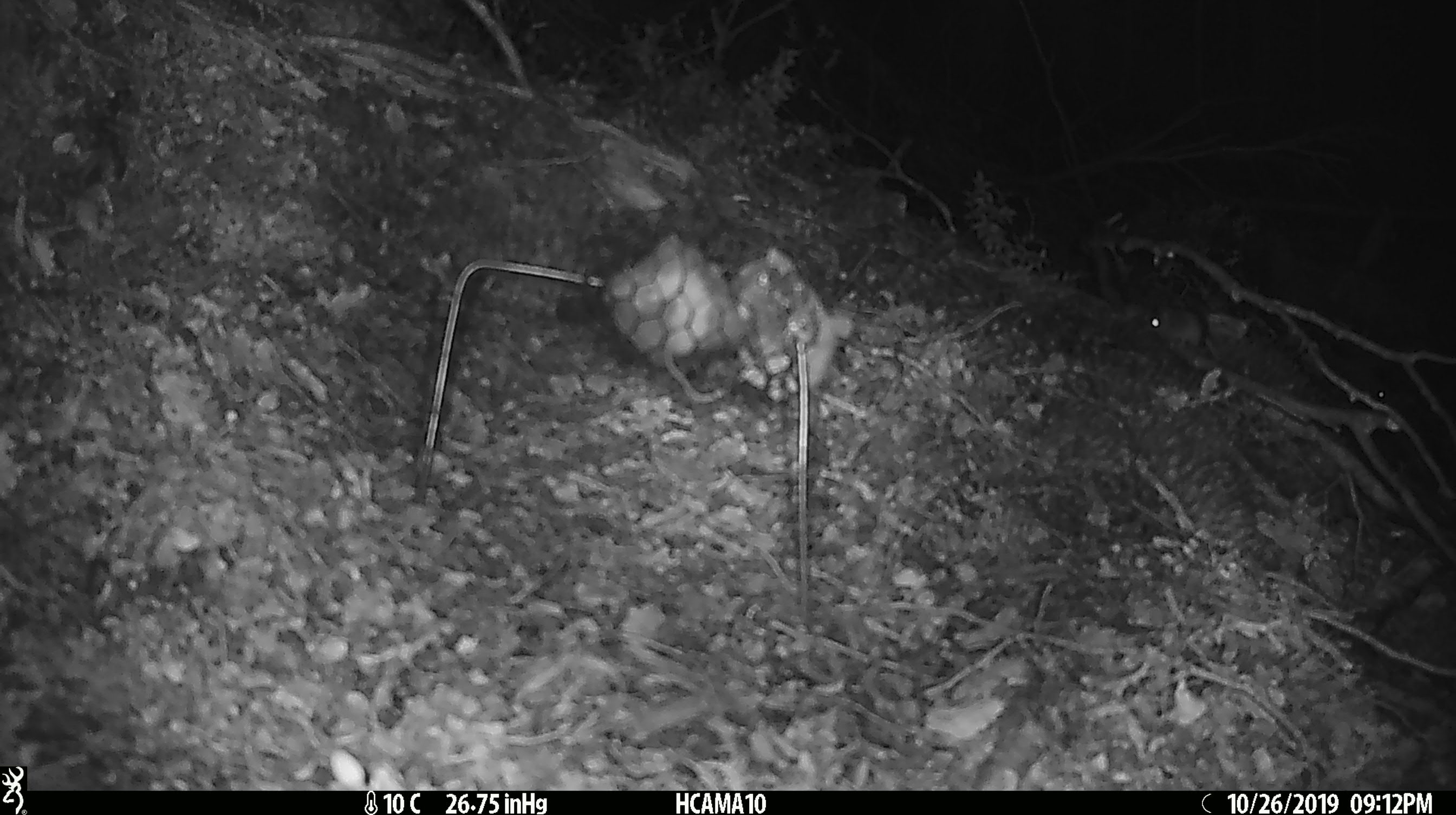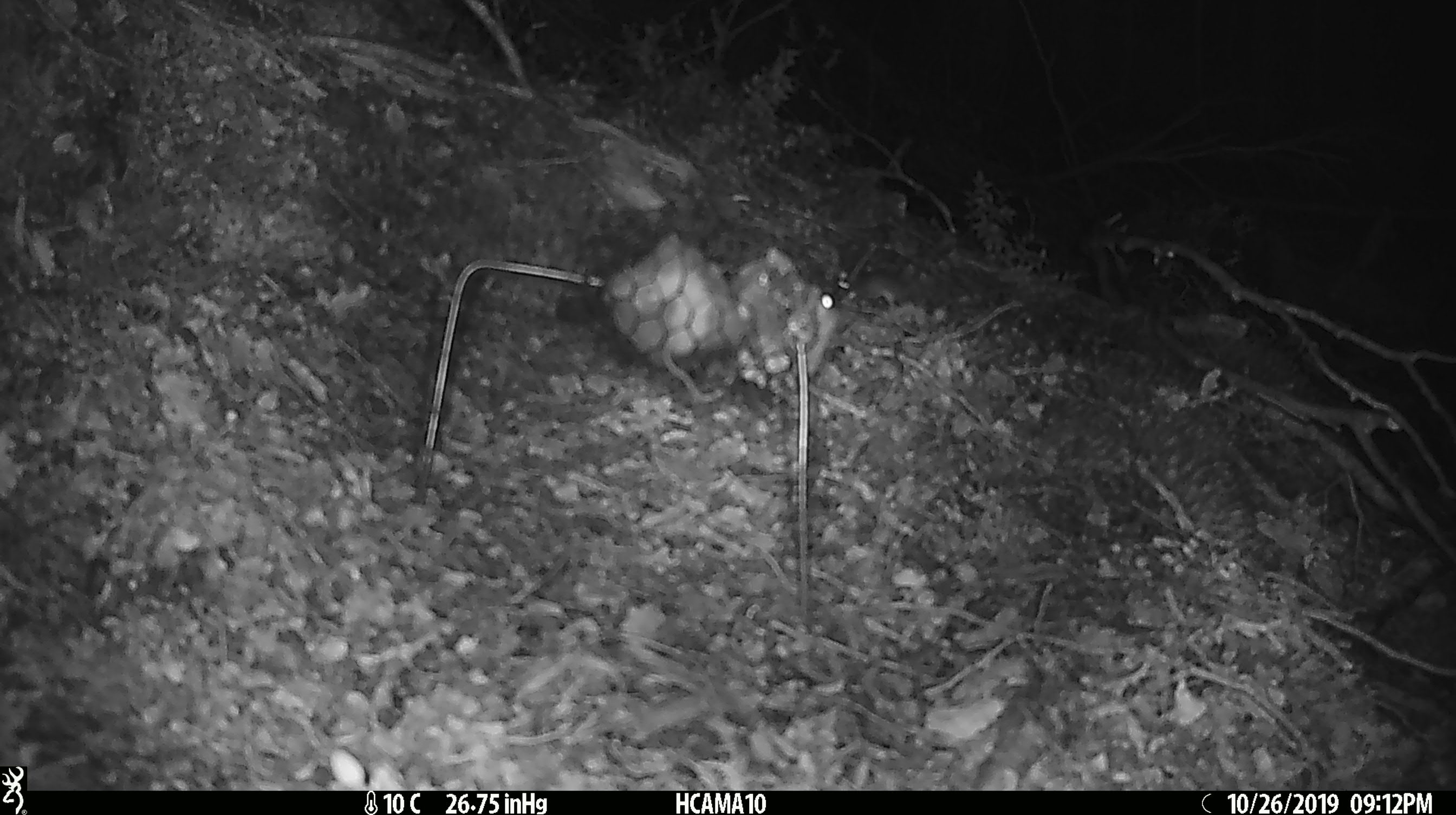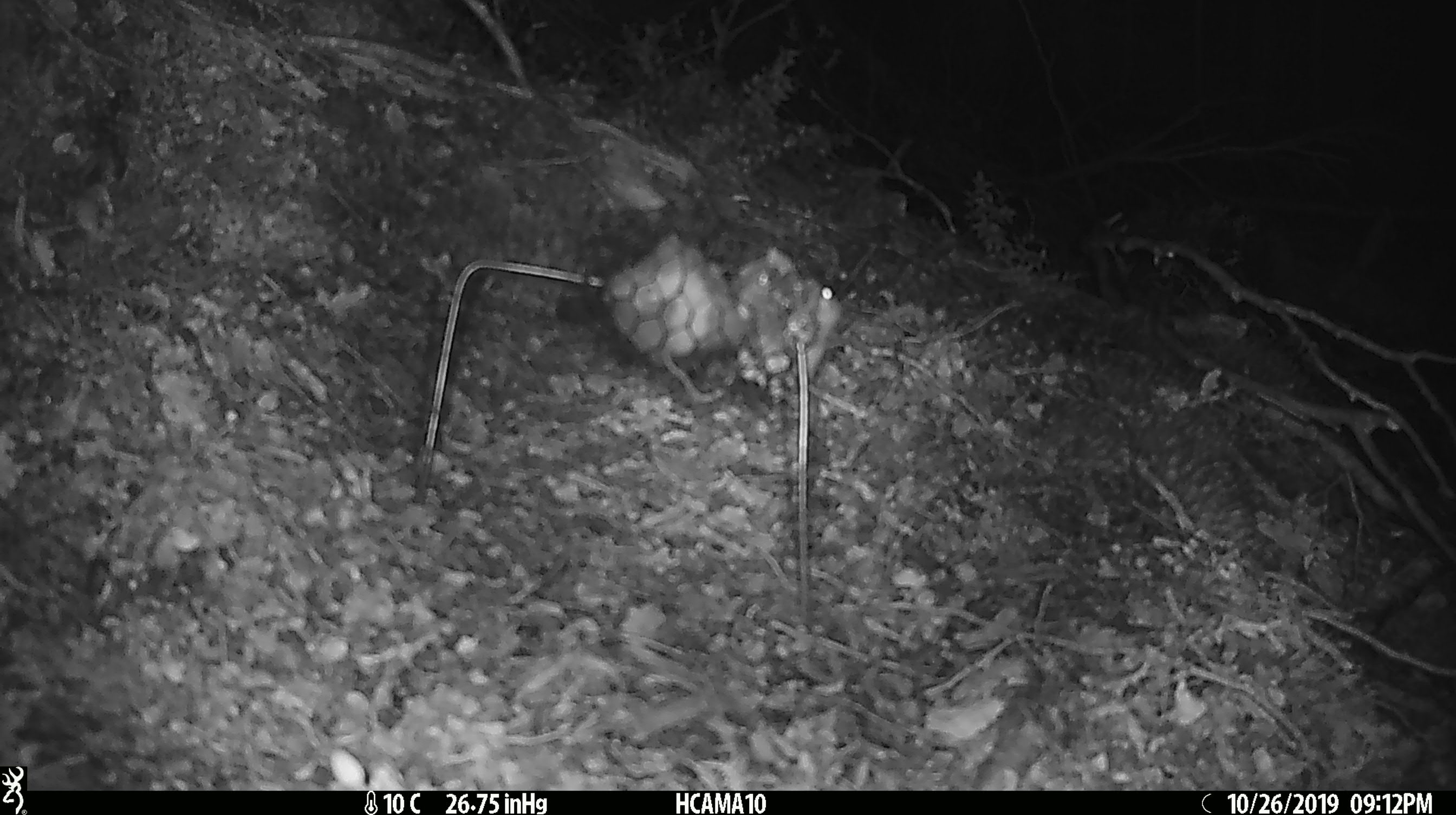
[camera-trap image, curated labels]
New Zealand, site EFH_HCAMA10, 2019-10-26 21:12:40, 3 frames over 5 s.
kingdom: Animalia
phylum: Chordata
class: Mammalia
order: Rodentia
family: Muridae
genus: Mus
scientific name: Mus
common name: mouse